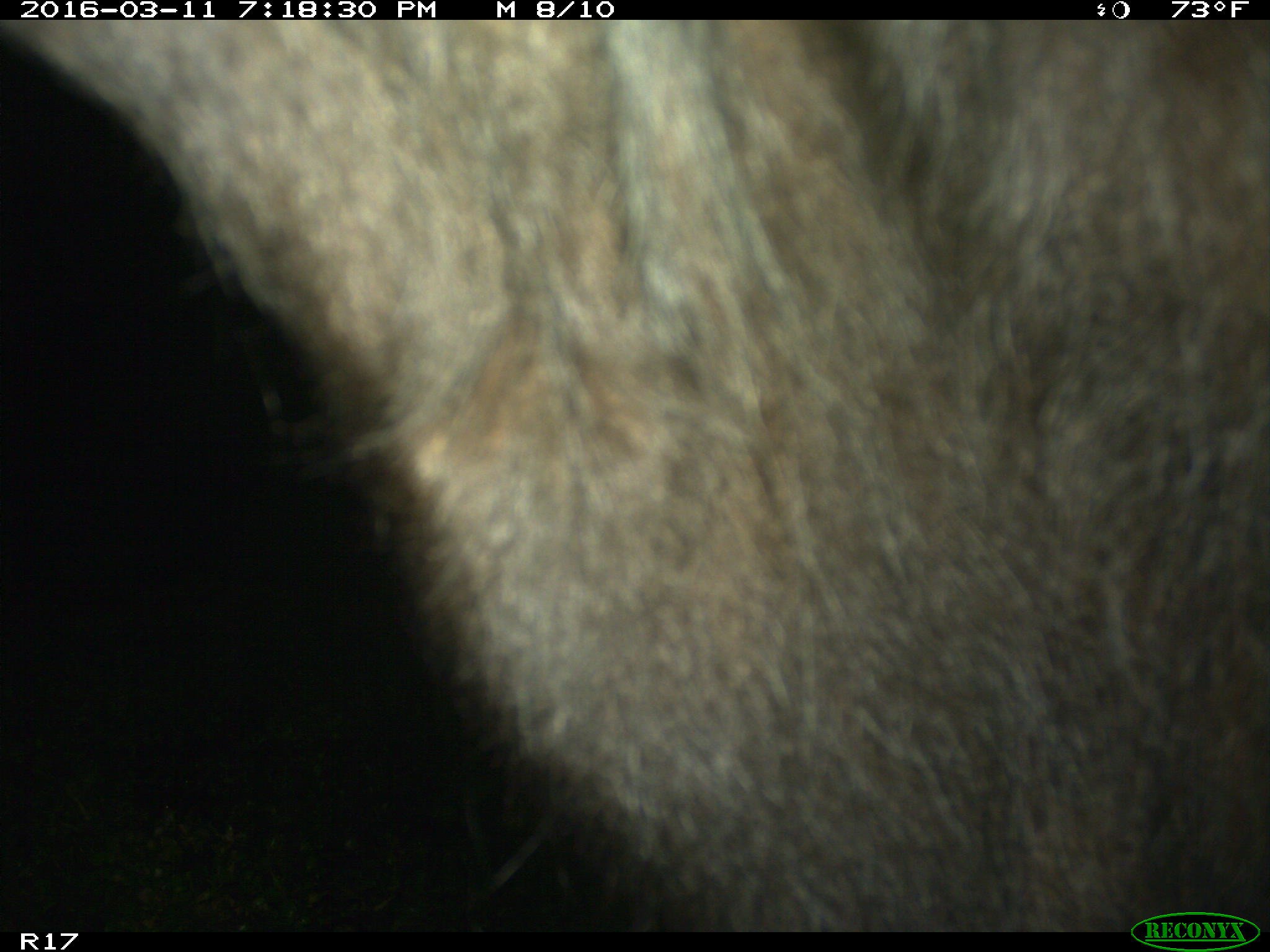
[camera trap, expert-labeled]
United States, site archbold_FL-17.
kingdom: Animalia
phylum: Chordata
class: Mammalia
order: Artiodactyla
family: Bovidae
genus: Bos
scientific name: Bos taurus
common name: domestic cow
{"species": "Bos taurus (domestic cow)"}